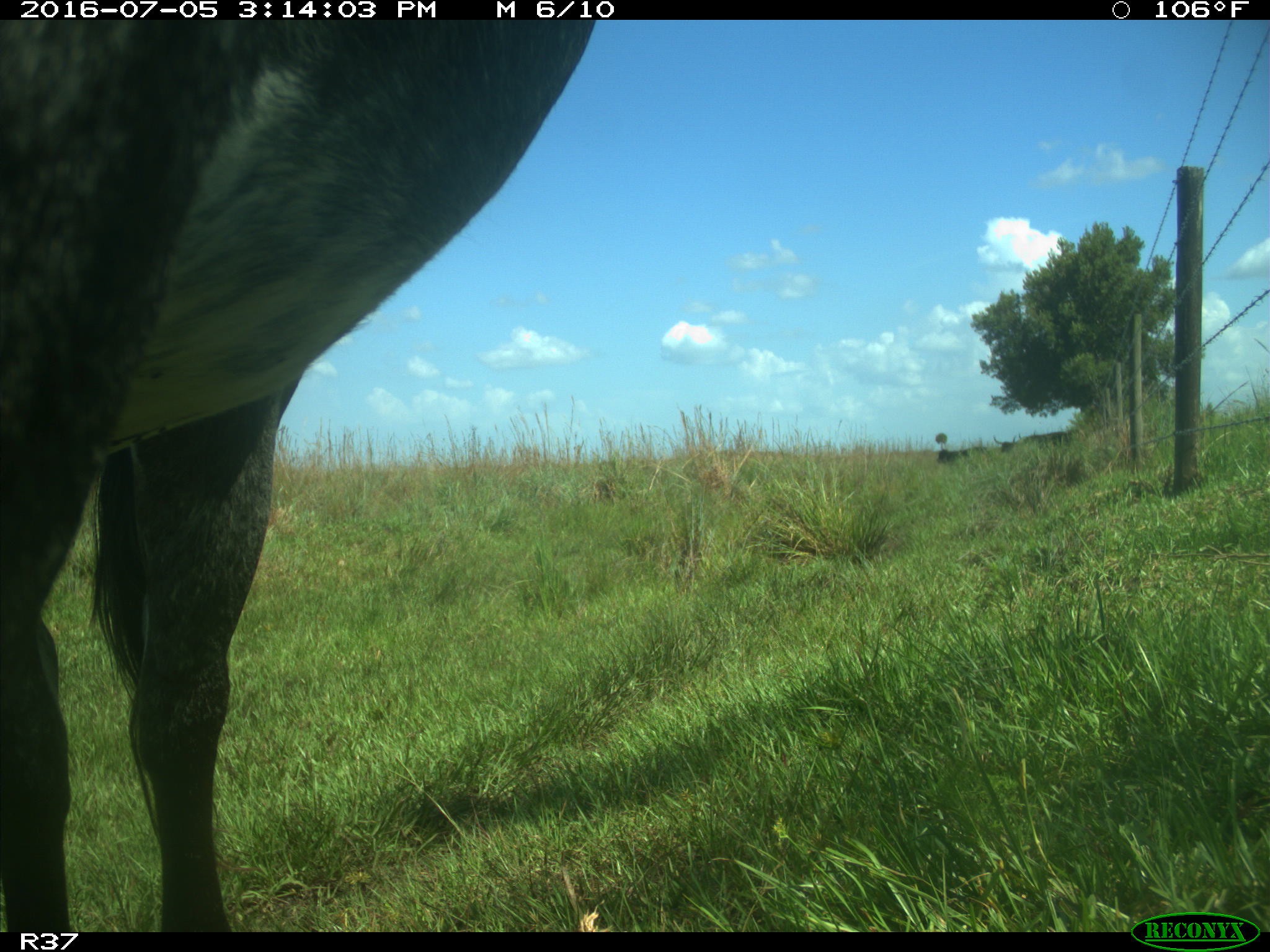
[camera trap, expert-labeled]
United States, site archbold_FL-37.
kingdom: Animalia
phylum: Chordata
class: Mammalia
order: Artiodactyla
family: Bovidae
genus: Bos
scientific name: Bos taurus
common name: domestic cow